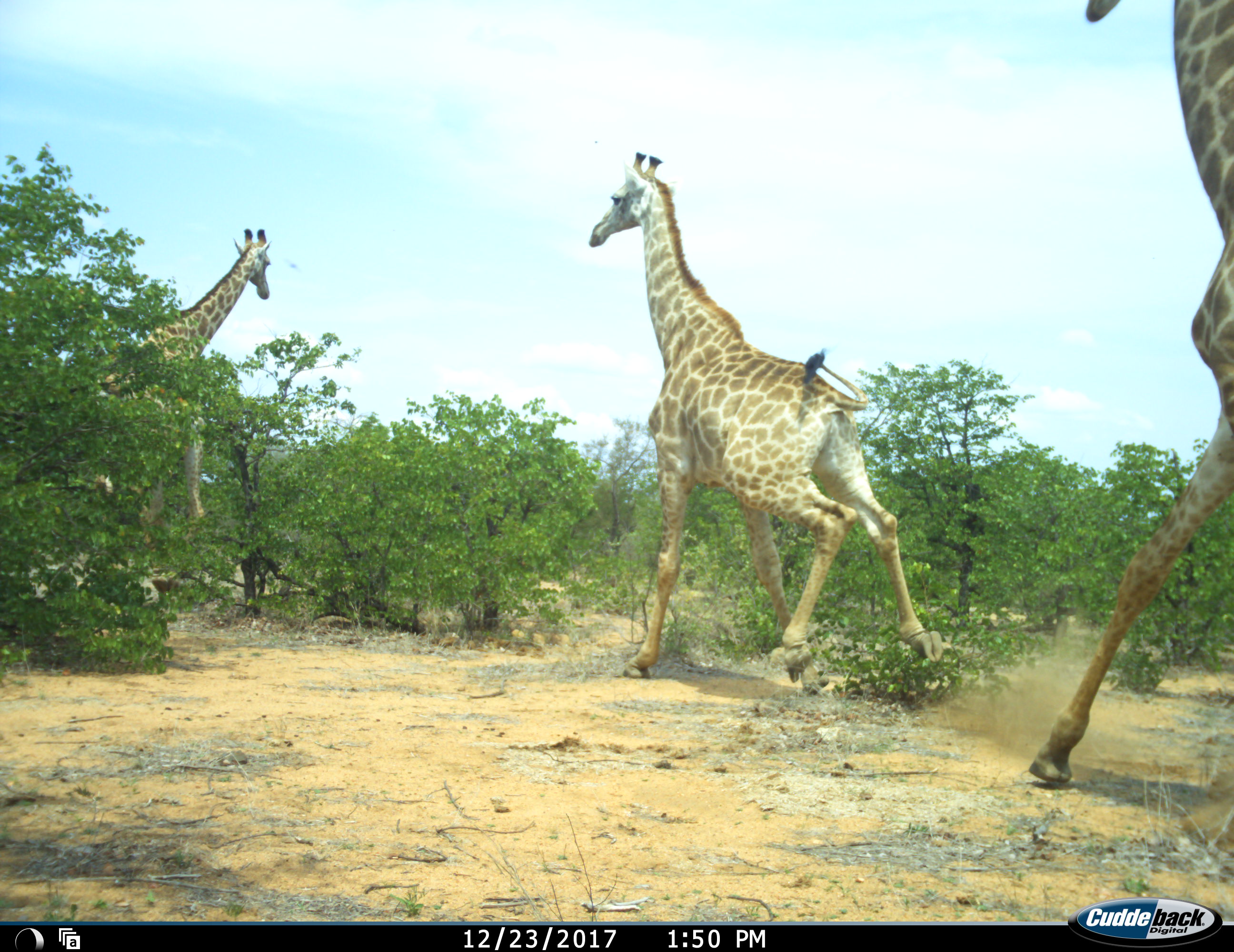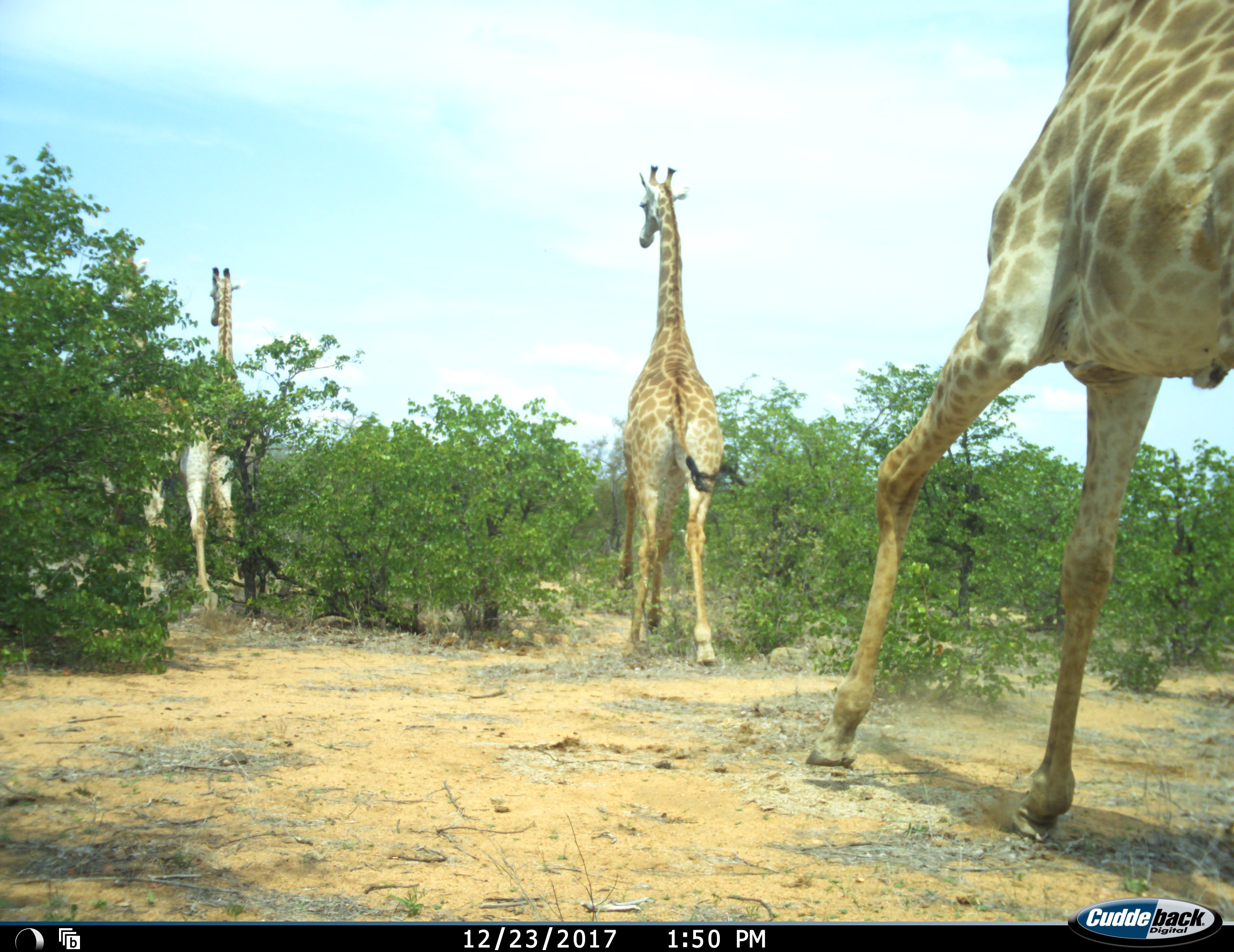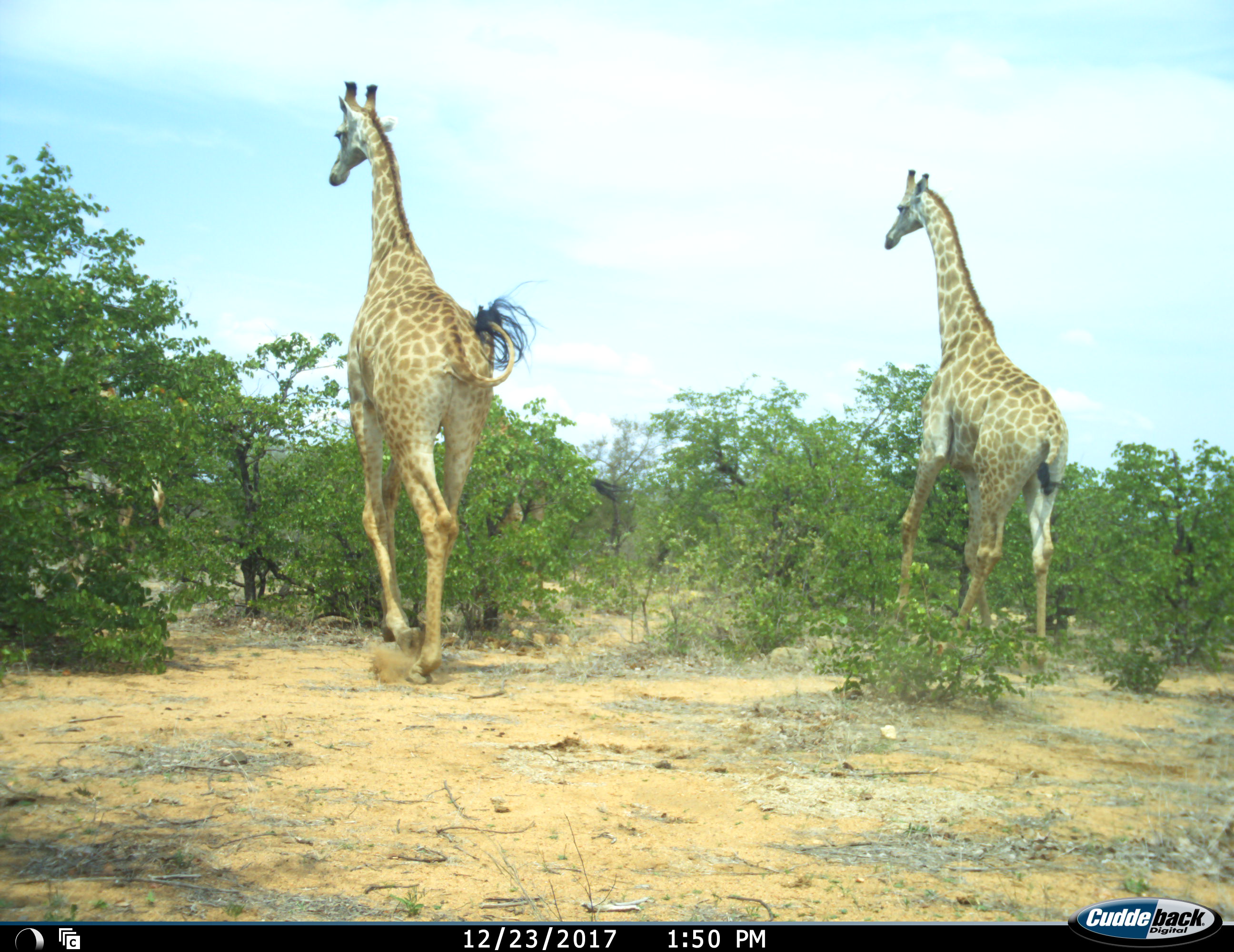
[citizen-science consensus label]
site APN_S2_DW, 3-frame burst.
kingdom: Animalia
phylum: Chordata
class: Mammalia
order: Artiodactyla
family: Giraffidae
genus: Giraffa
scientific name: Giraffa camelopardalis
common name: giraffe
Giraffe (Giraffa camelopardalis), count 3. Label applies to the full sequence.